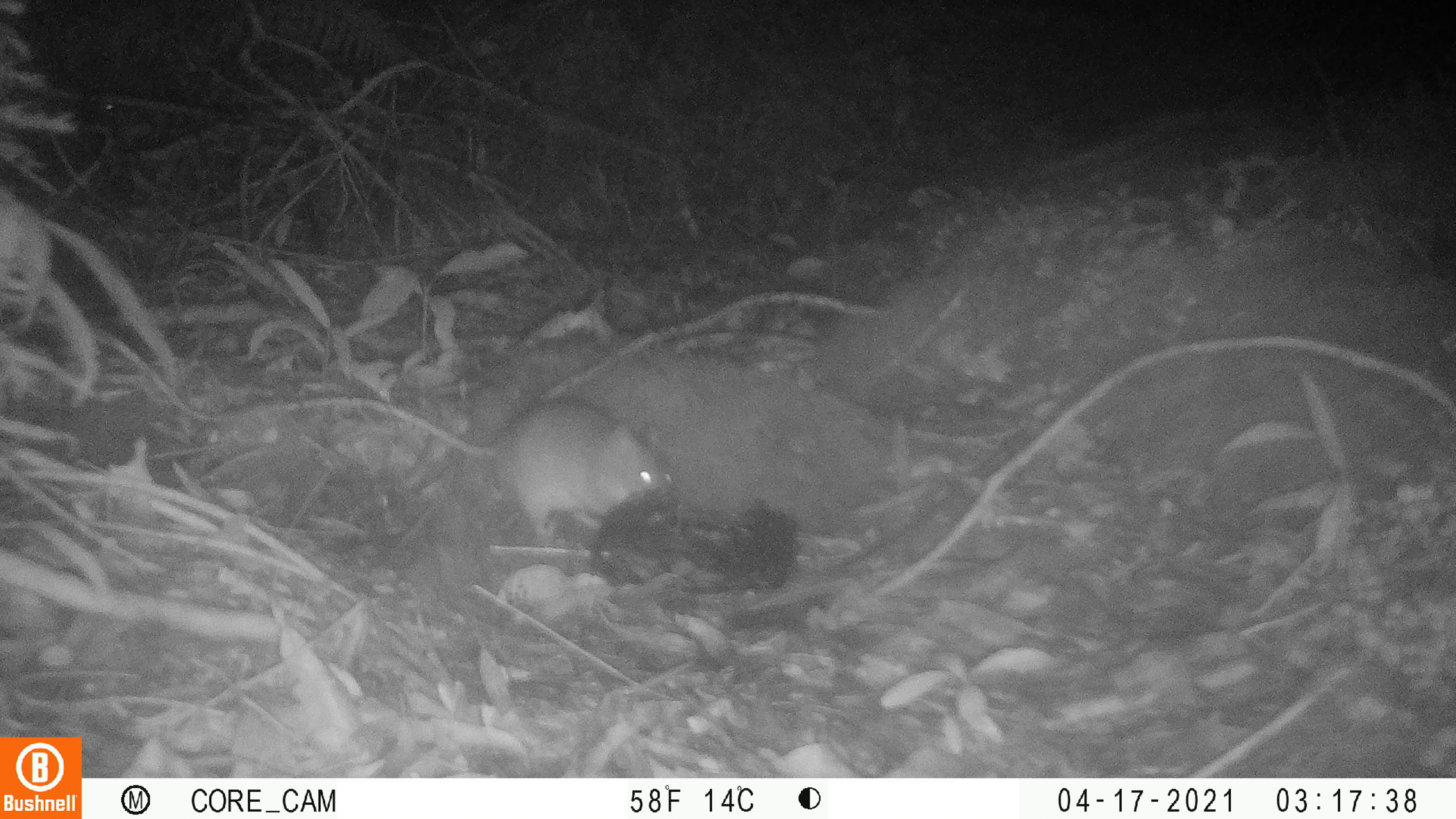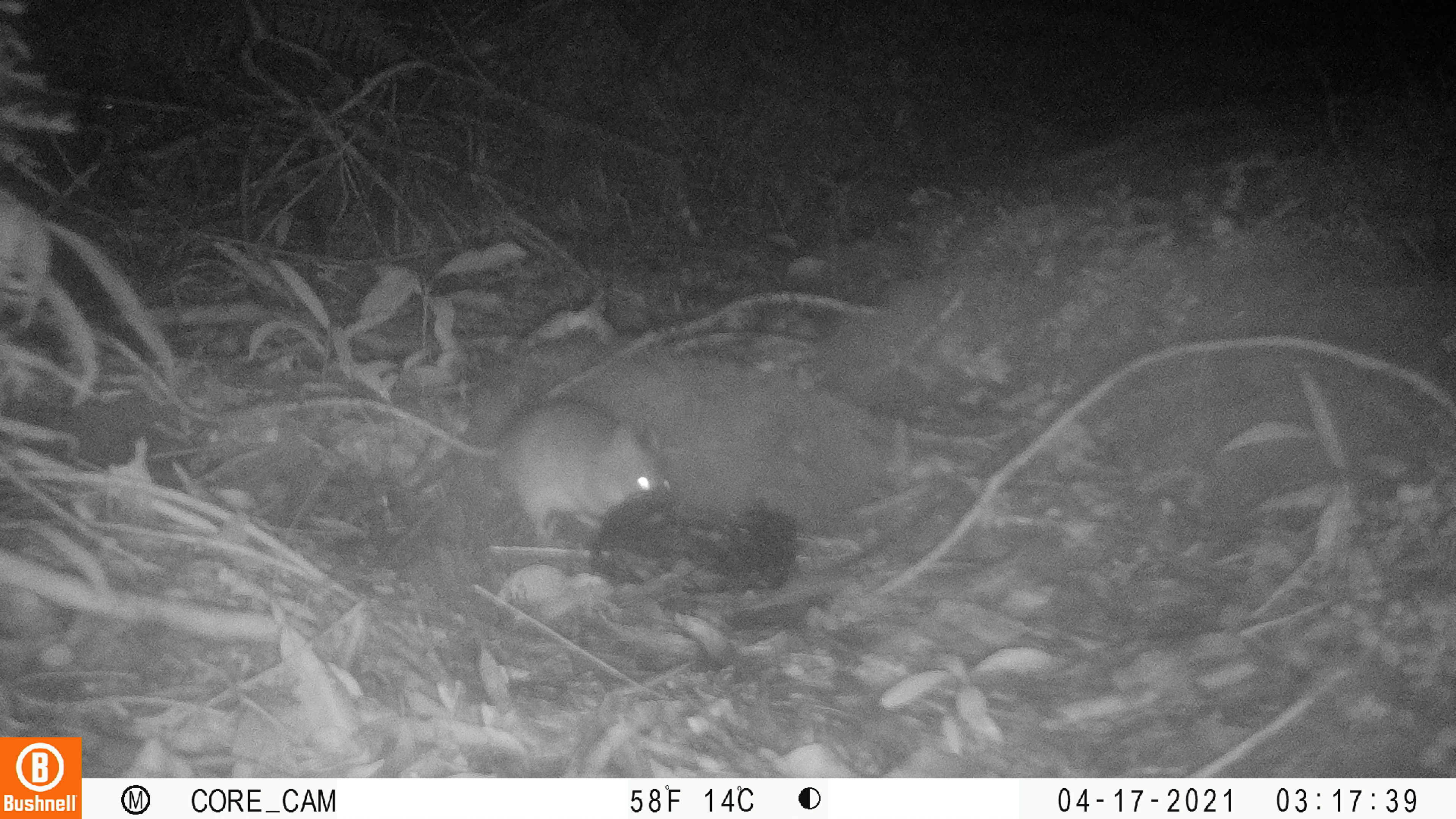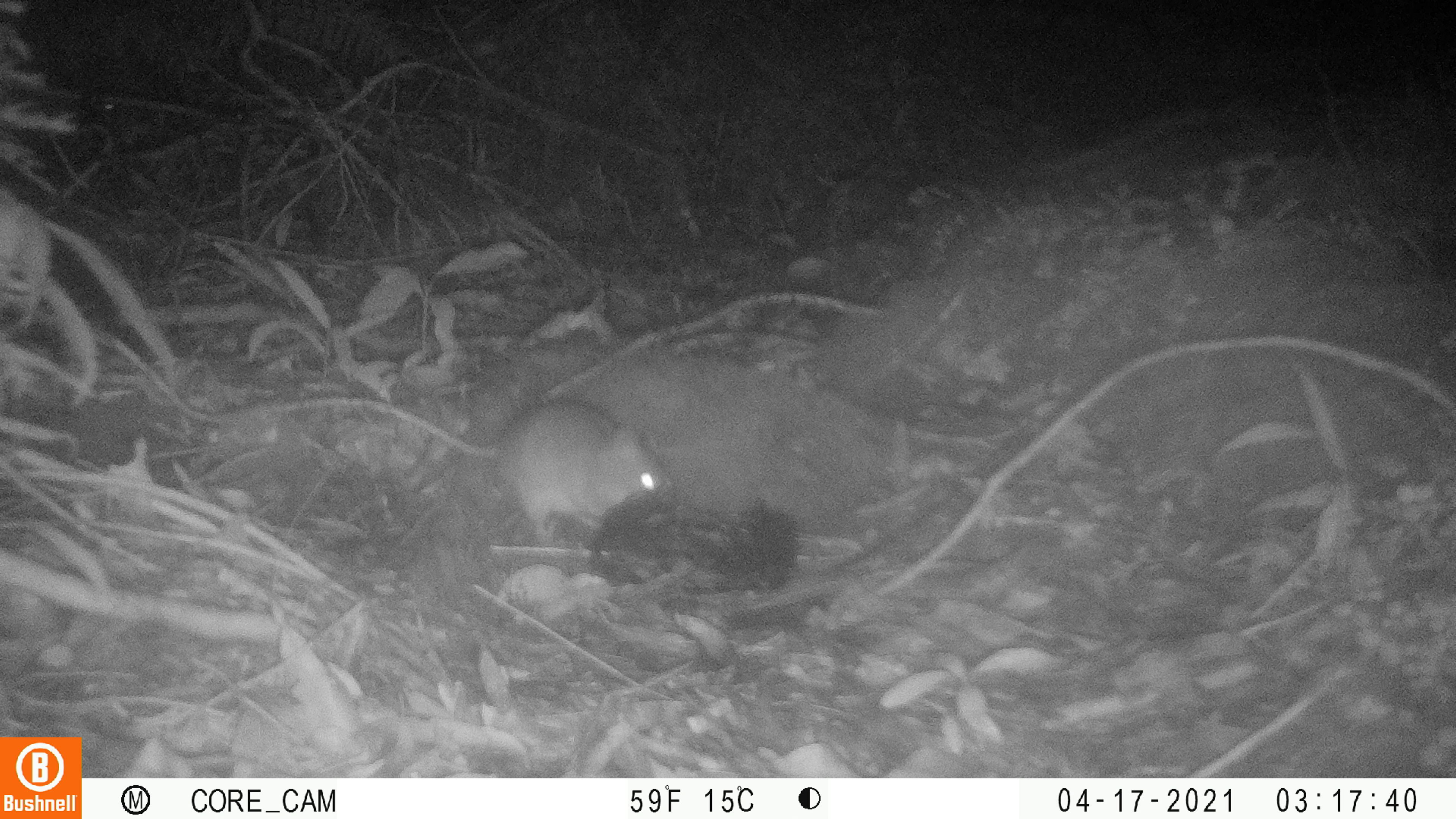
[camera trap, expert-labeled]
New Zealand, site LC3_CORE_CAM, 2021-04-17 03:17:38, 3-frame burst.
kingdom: Animalia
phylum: Chordata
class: Mammalia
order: Rodentia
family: Muridae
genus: Rattus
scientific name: Rattus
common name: rat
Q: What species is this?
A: Rat (Rattus).